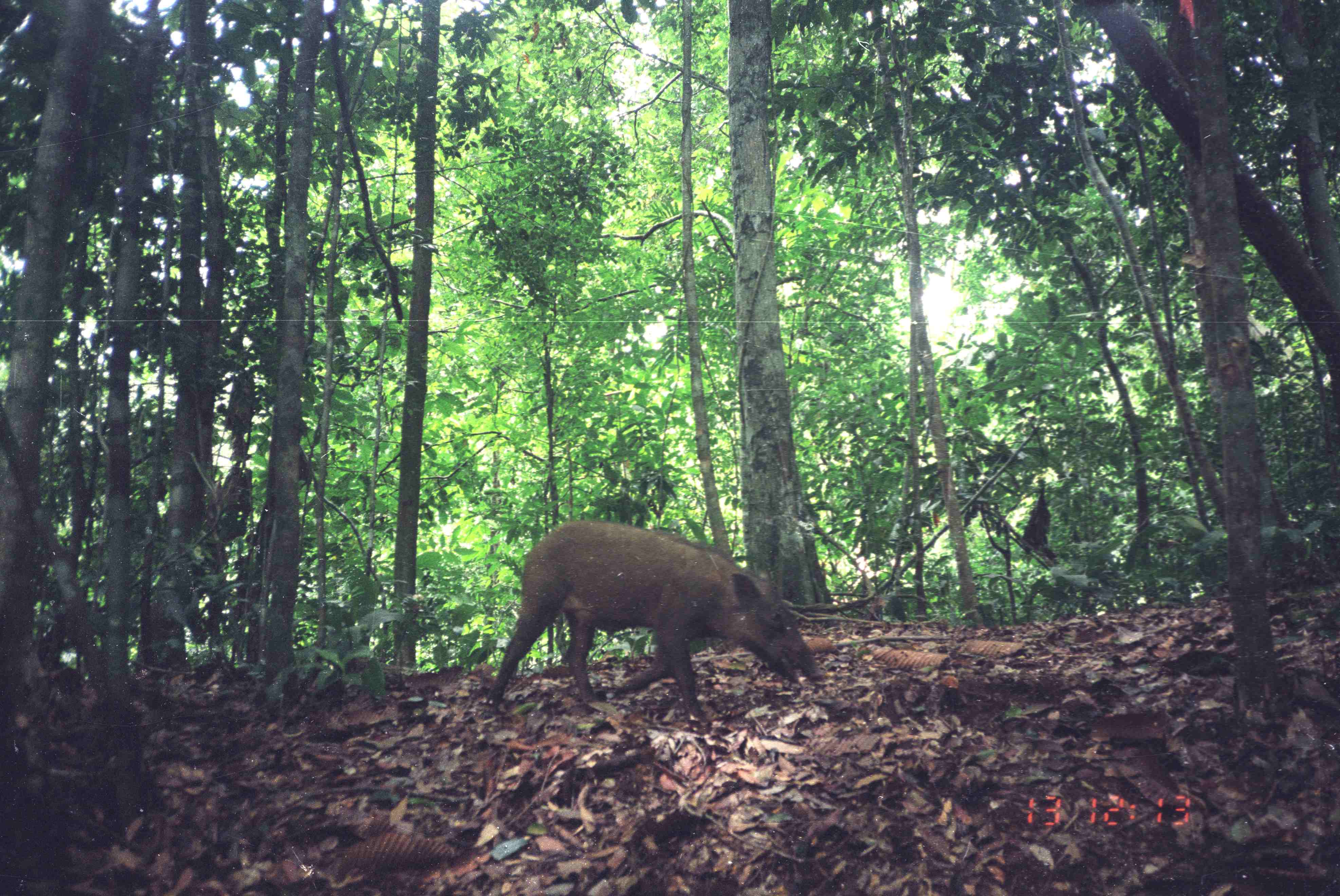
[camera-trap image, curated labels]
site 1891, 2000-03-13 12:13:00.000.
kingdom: Animalia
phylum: Chordata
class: Mammalia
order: Artiodactyla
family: Suidae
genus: Sus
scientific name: Sus scrofa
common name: wild boar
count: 1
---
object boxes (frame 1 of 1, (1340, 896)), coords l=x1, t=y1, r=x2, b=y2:
sus scrofa: l=489, t=521, r=824, b=720